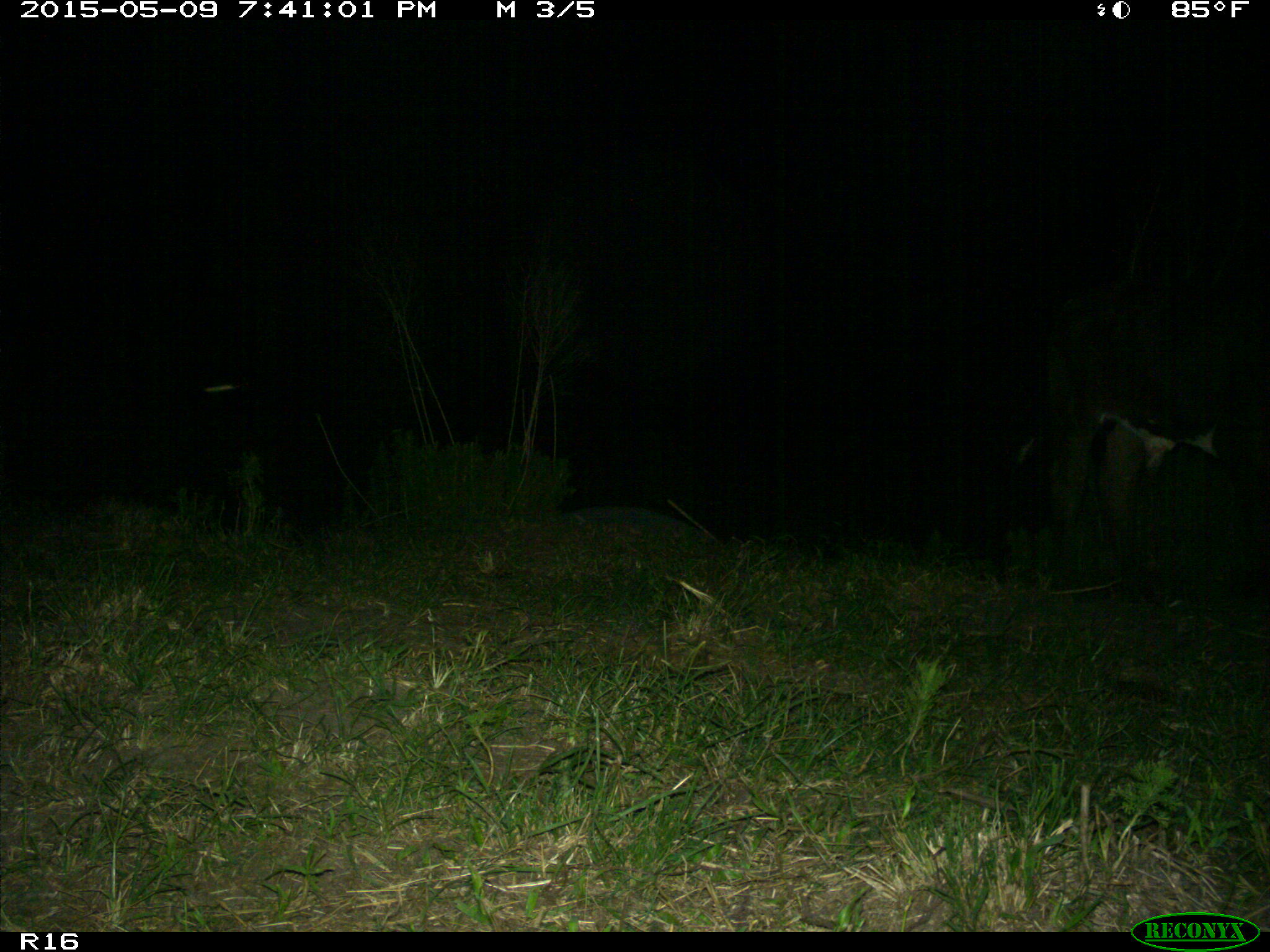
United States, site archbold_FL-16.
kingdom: Animalia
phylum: Chordata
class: Mammalia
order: Artiodactyla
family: Bovidae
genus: Bos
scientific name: Bos taurus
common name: domestic cow